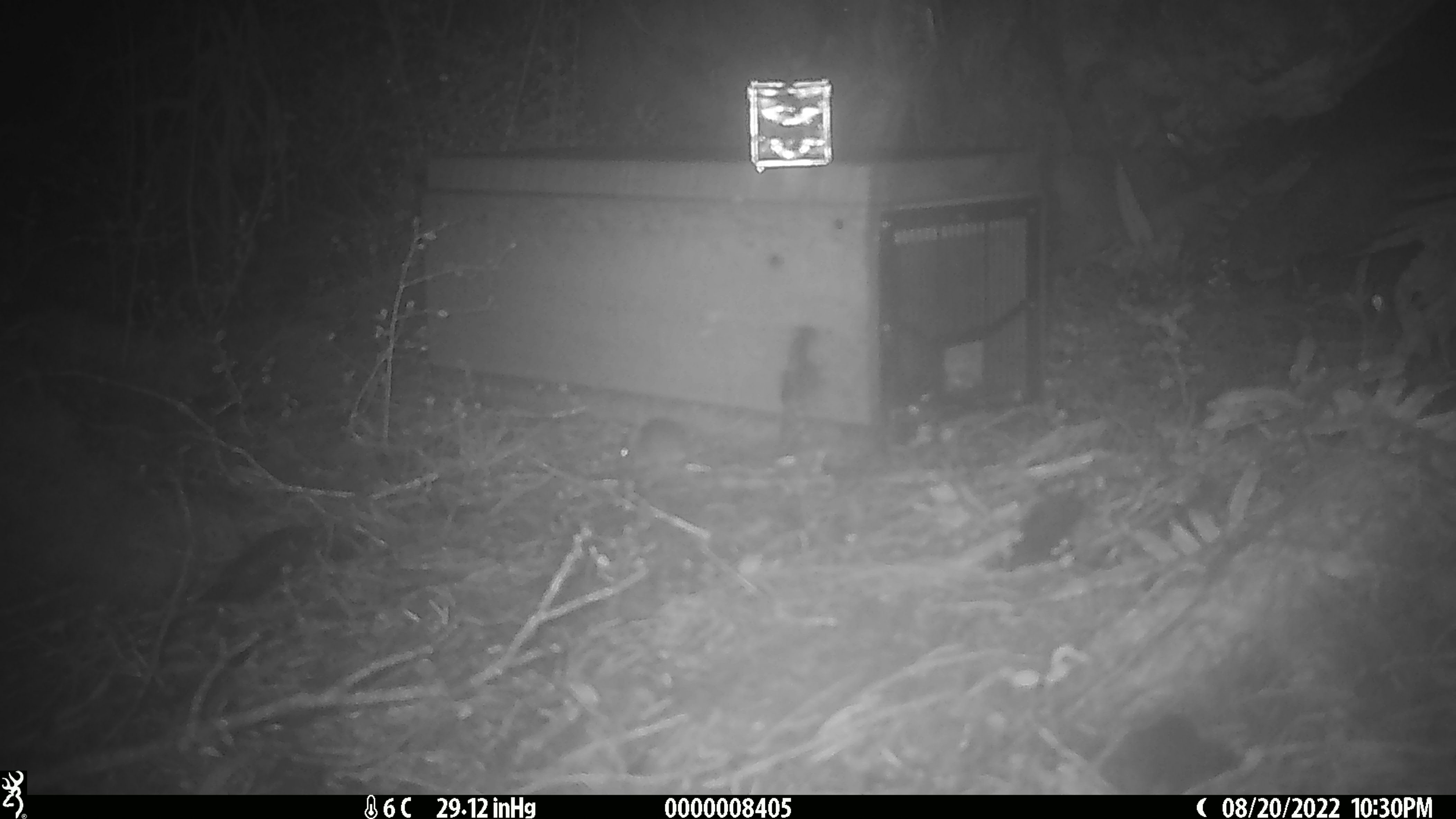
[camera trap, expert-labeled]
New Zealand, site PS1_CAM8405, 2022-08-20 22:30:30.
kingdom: Animalia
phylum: Chordata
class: Mammalia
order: Rodentia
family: Muridae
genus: Mus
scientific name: Mus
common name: mouse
Mouse (Mus).